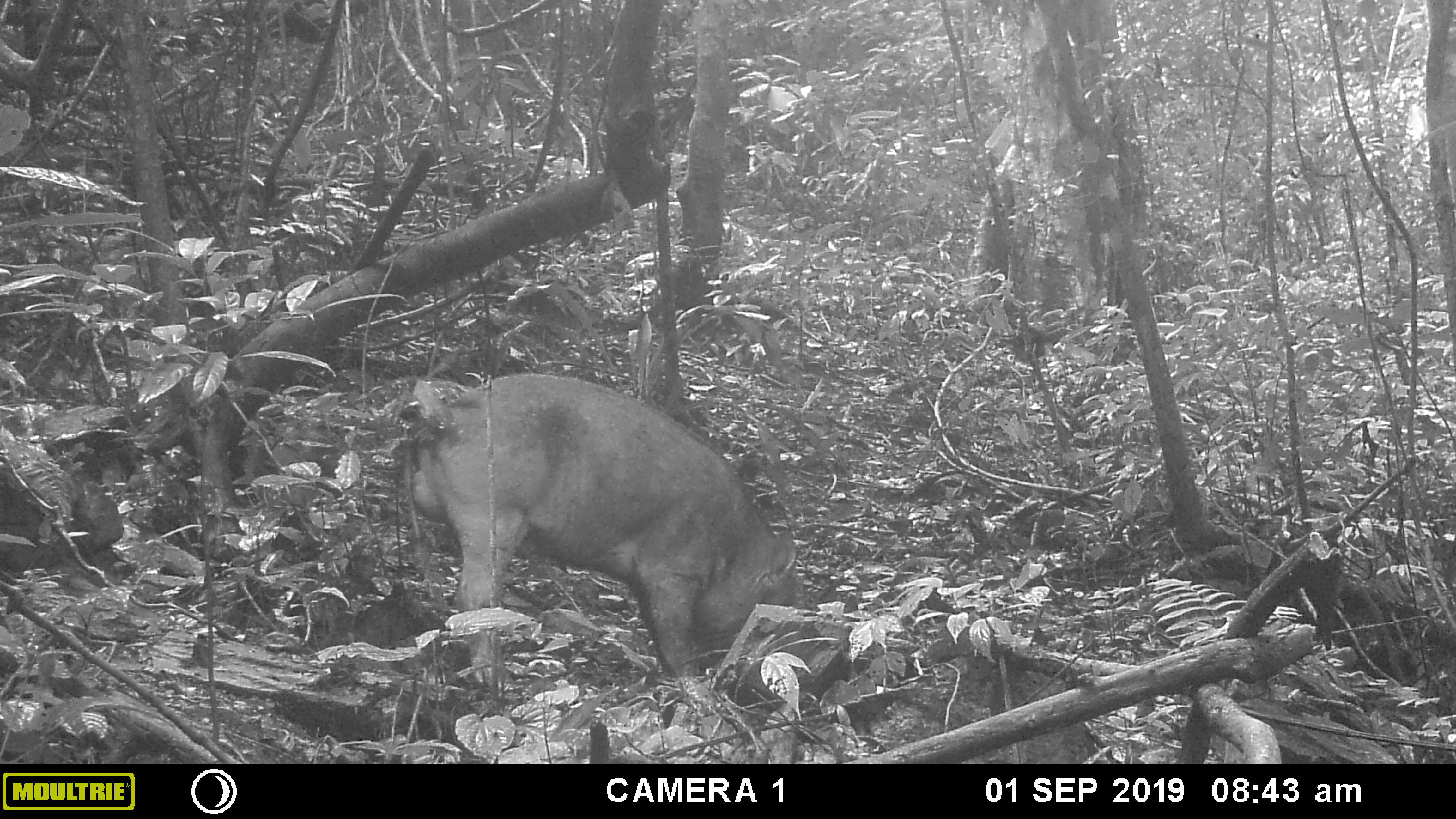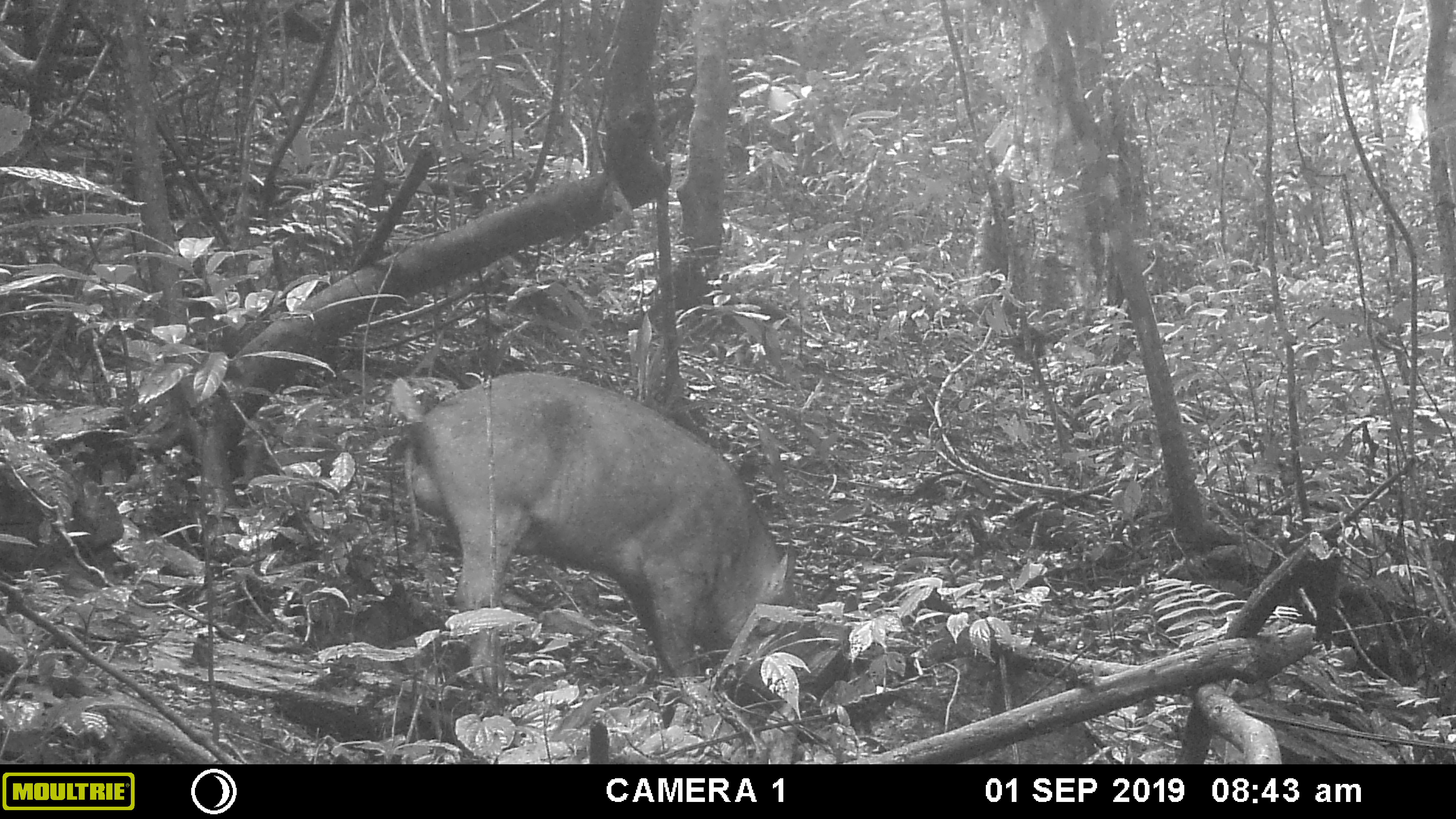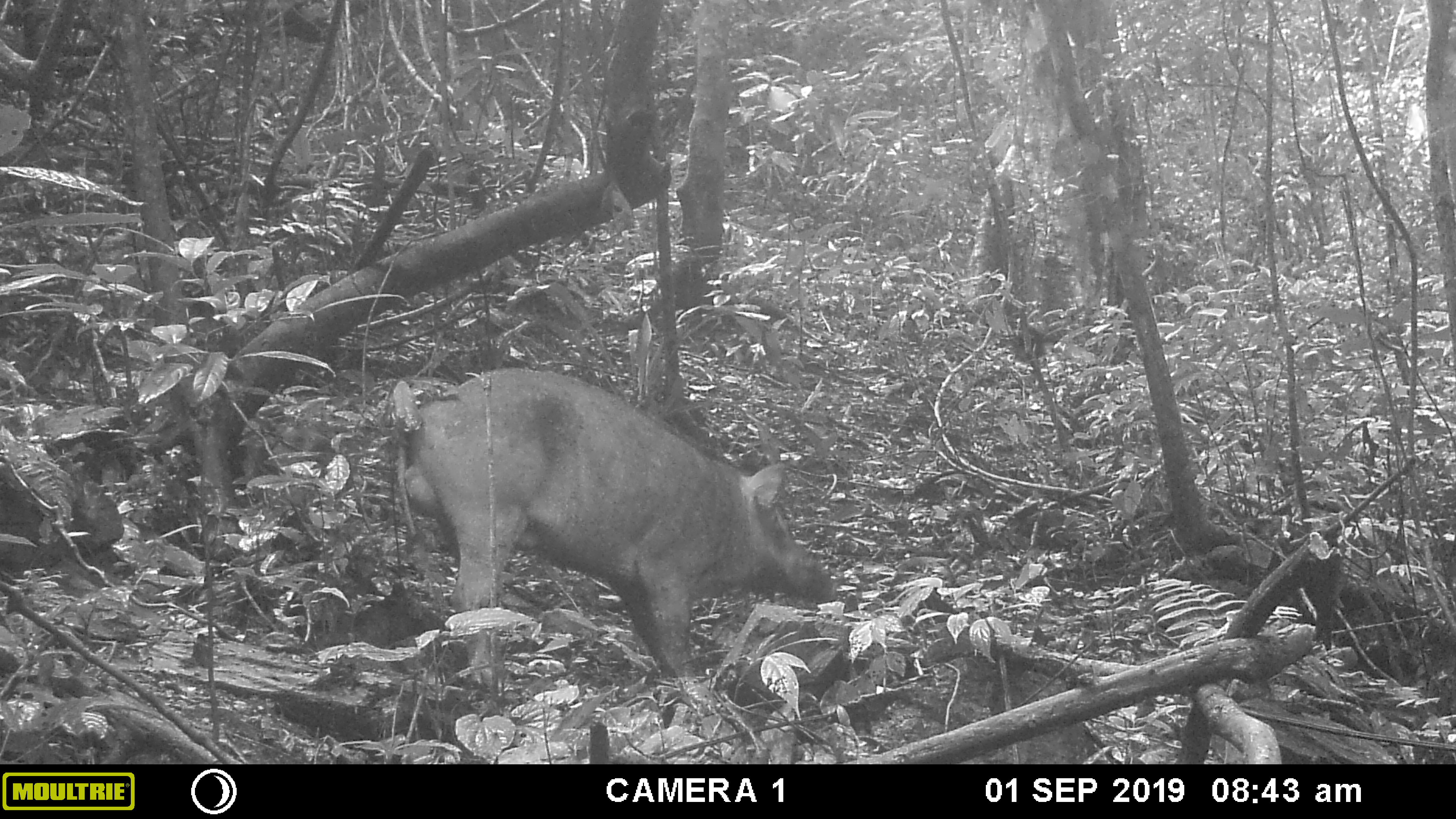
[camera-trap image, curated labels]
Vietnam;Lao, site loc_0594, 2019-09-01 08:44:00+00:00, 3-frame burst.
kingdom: Animalia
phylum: Chordata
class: Mammalia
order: Artiodactyla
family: Suidae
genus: Sus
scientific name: Sus scrofa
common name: eurasian wild pig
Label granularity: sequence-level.